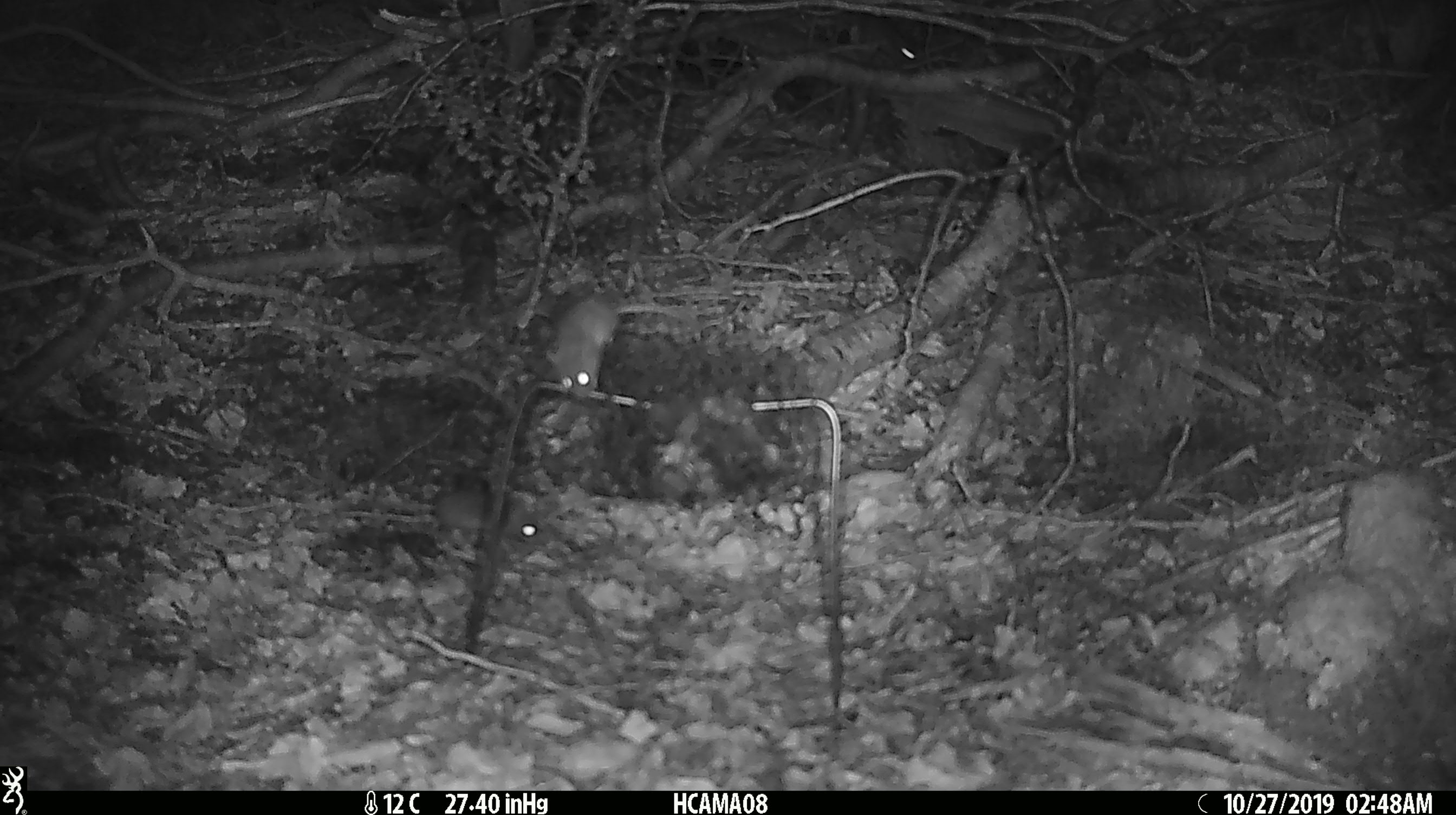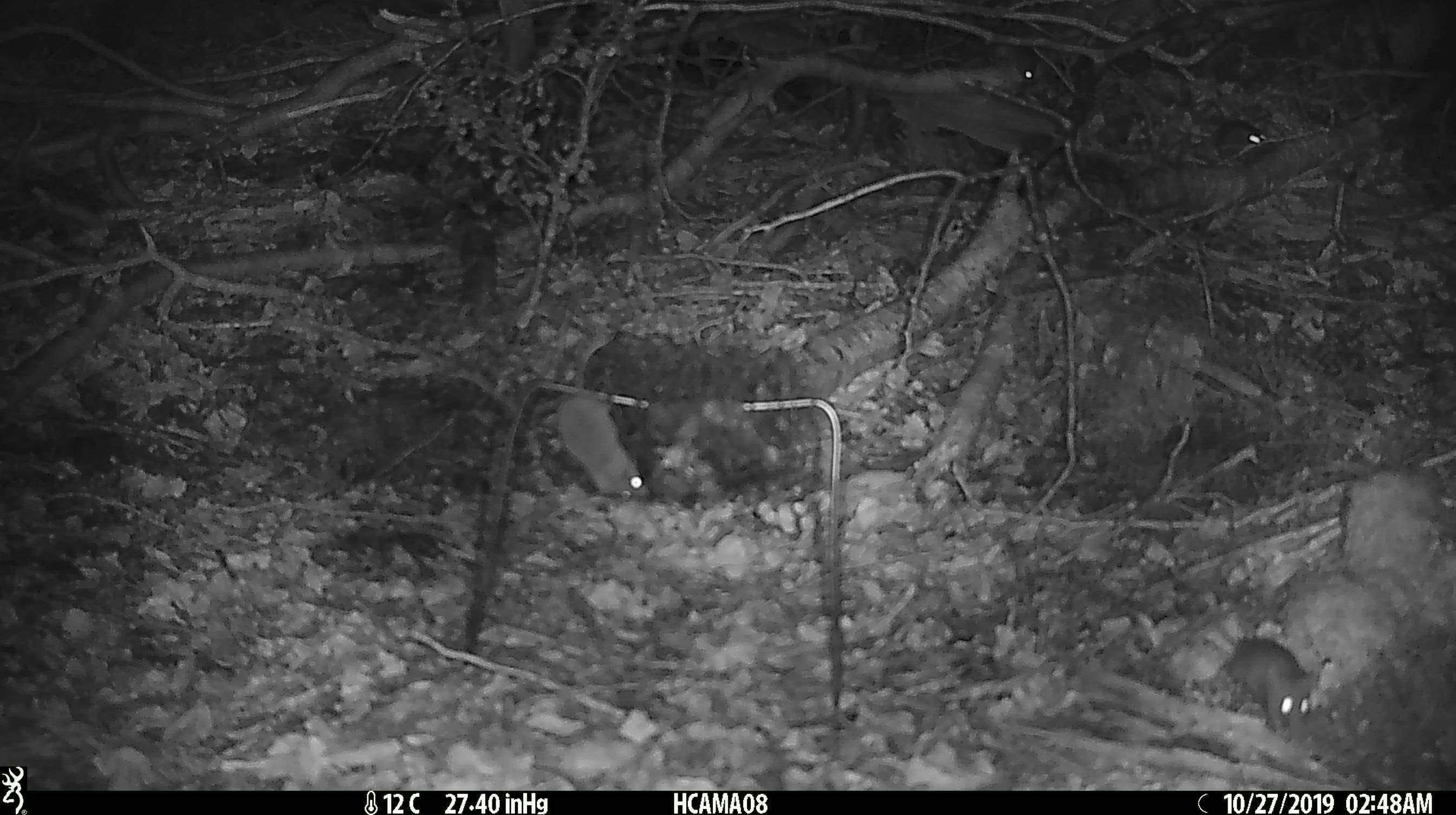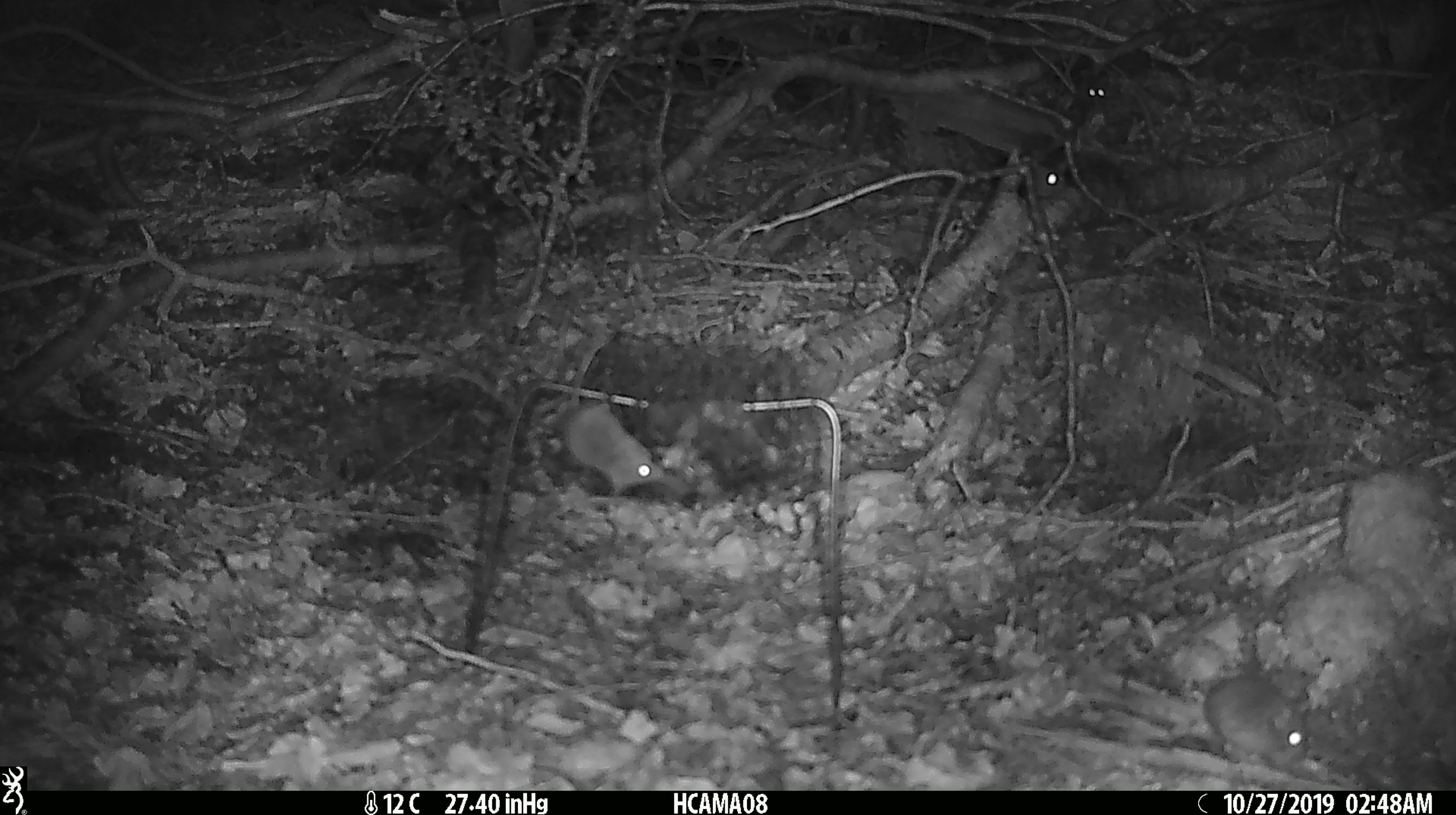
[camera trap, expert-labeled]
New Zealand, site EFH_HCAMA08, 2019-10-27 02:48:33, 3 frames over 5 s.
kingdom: Animalia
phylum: Chordata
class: Mammalia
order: Rodentia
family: Muridae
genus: Mus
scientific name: Mus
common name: mouse